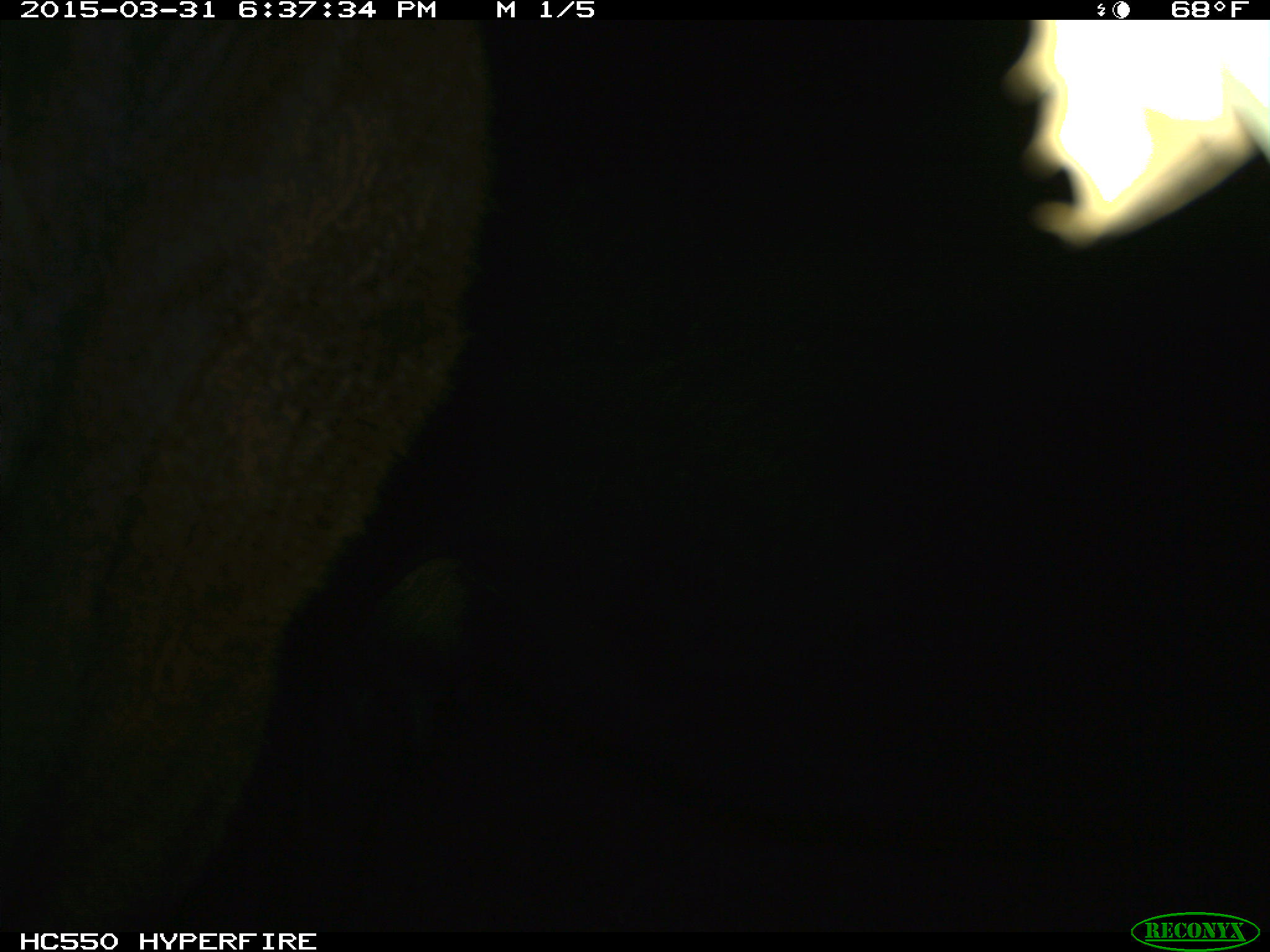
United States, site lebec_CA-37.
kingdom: Animalia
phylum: Chordata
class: Mammalia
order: Artiodactyla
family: Bovidae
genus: Bos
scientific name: Bos taurus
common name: domestic cow